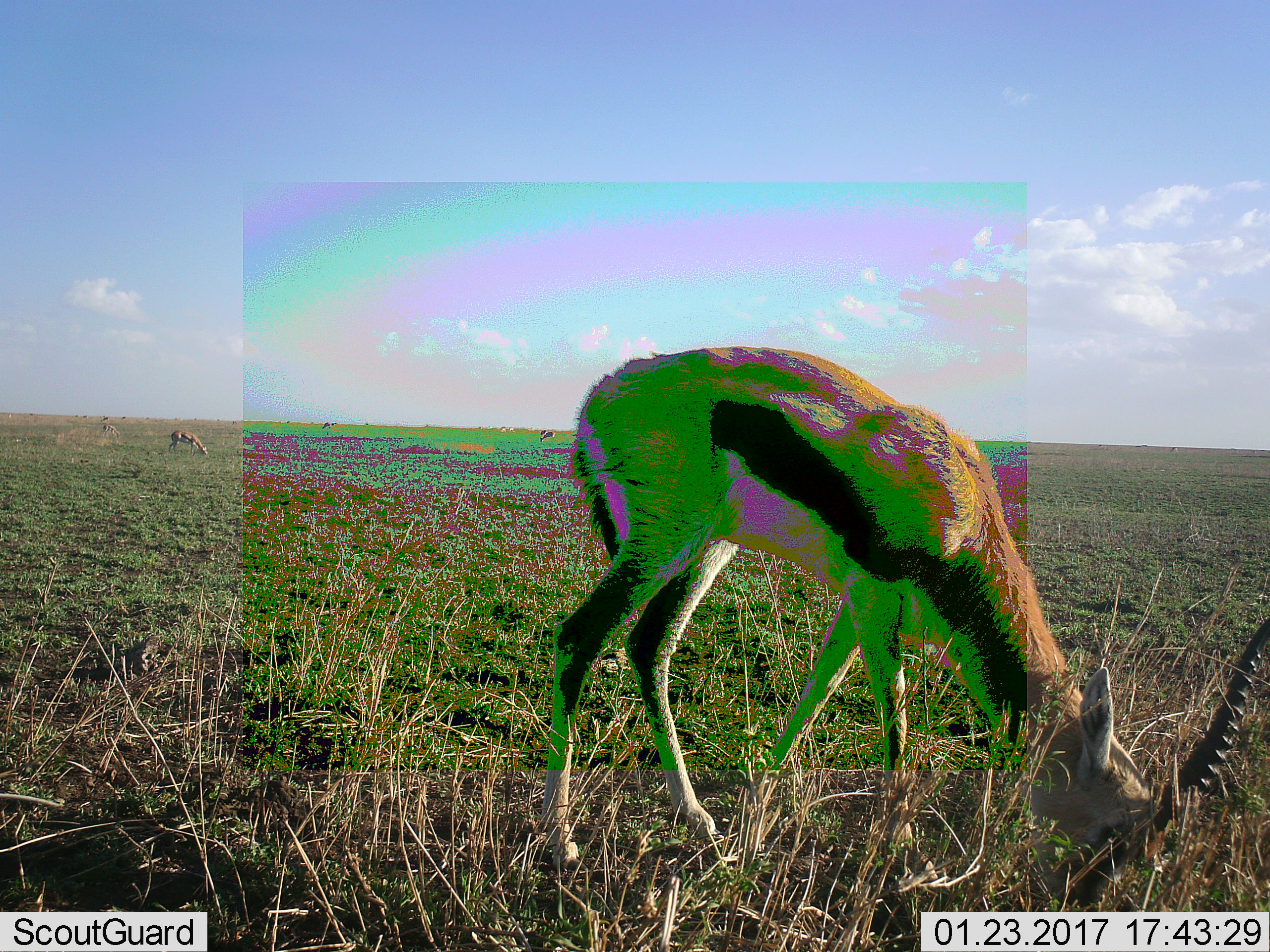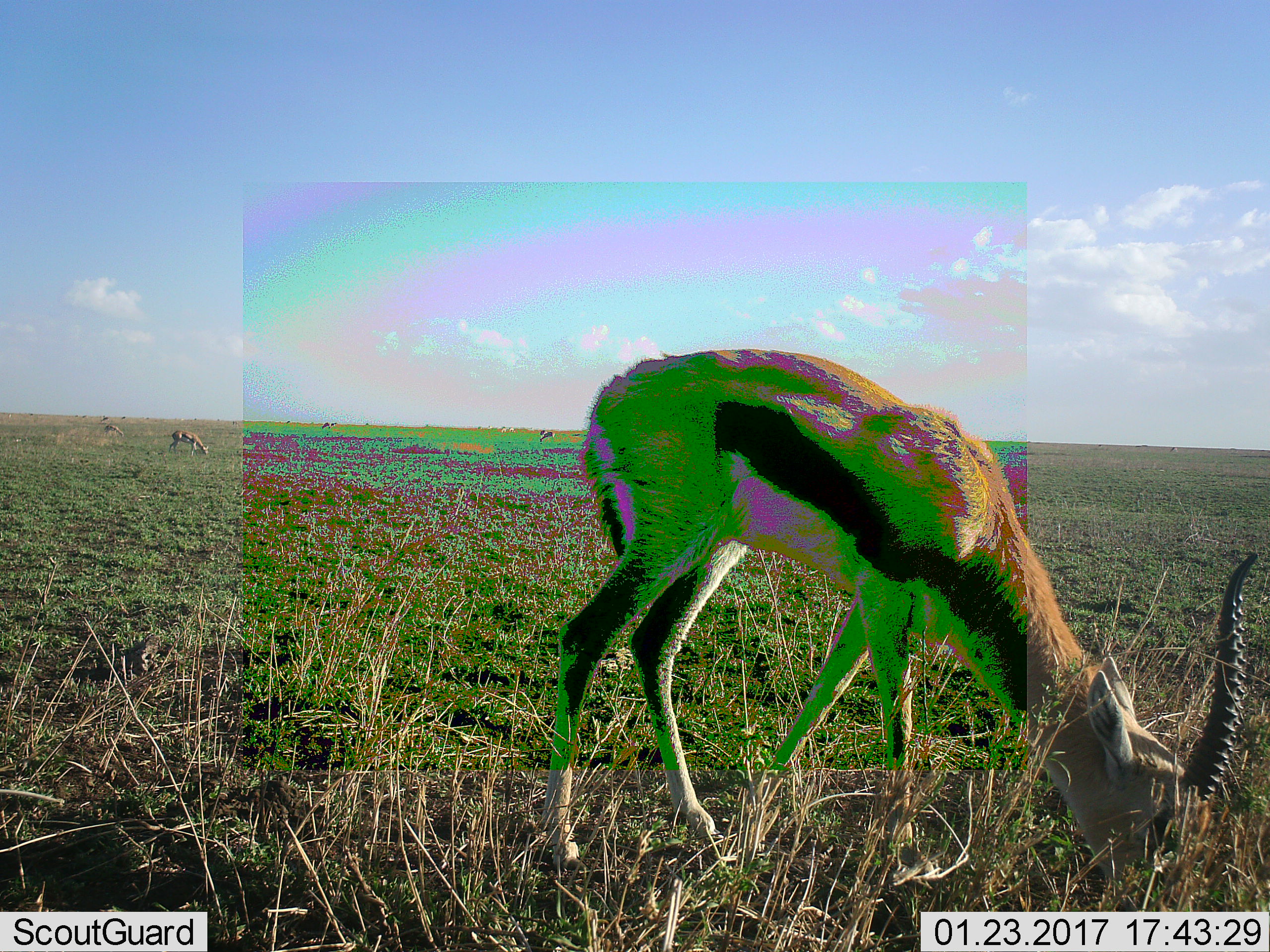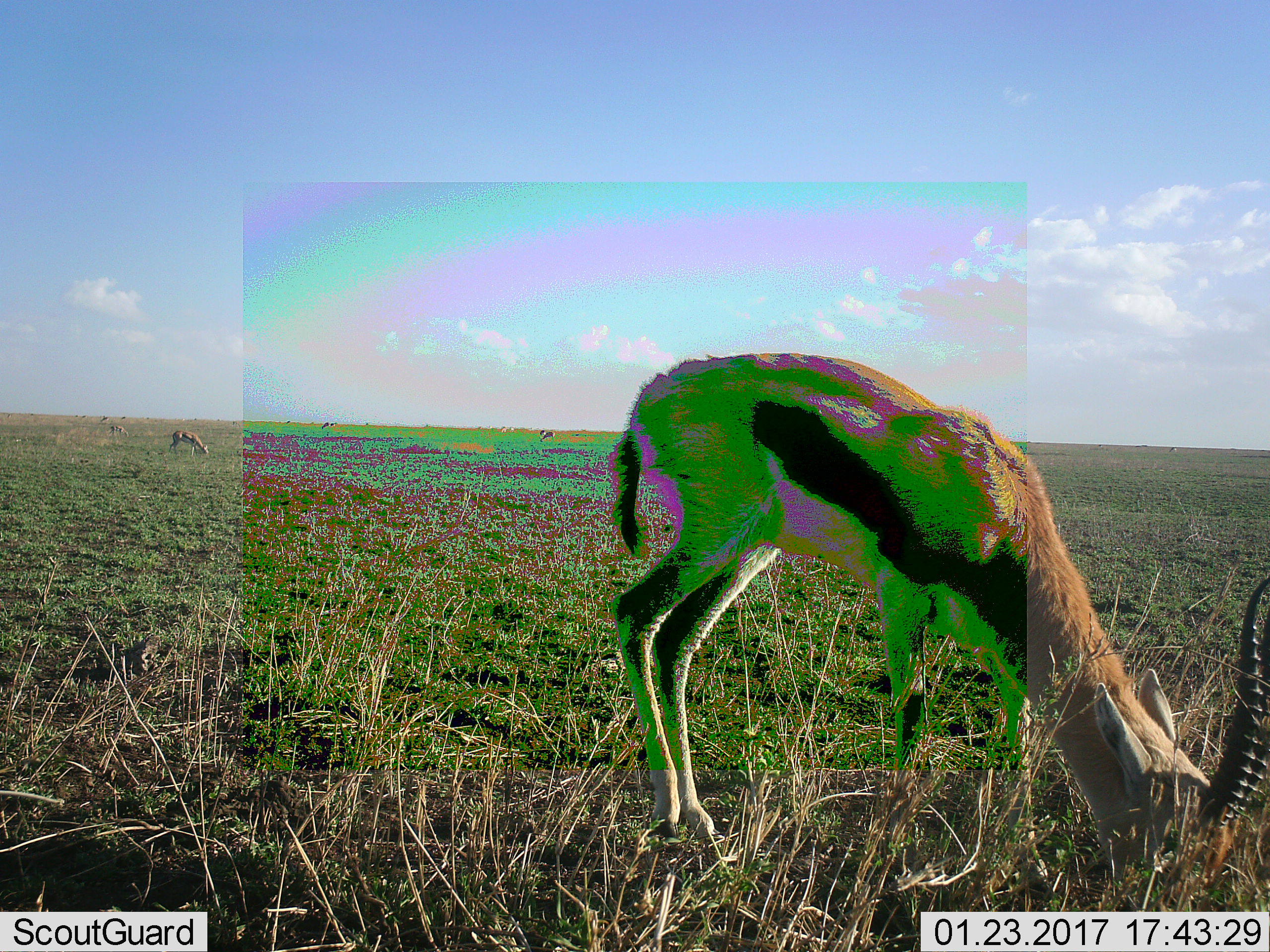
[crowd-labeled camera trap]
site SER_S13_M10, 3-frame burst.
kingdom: Animalia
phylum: Chordata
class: Mammalia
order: Artiodactyla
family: Bovidae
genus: Eudorcas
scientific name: Eudorcas thomsonii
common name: thomson's gazelle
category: gazellethomsons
Gazellethomsons (thomson's gazelle) (Eudorcas thomsonii), count 5. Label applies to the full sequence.